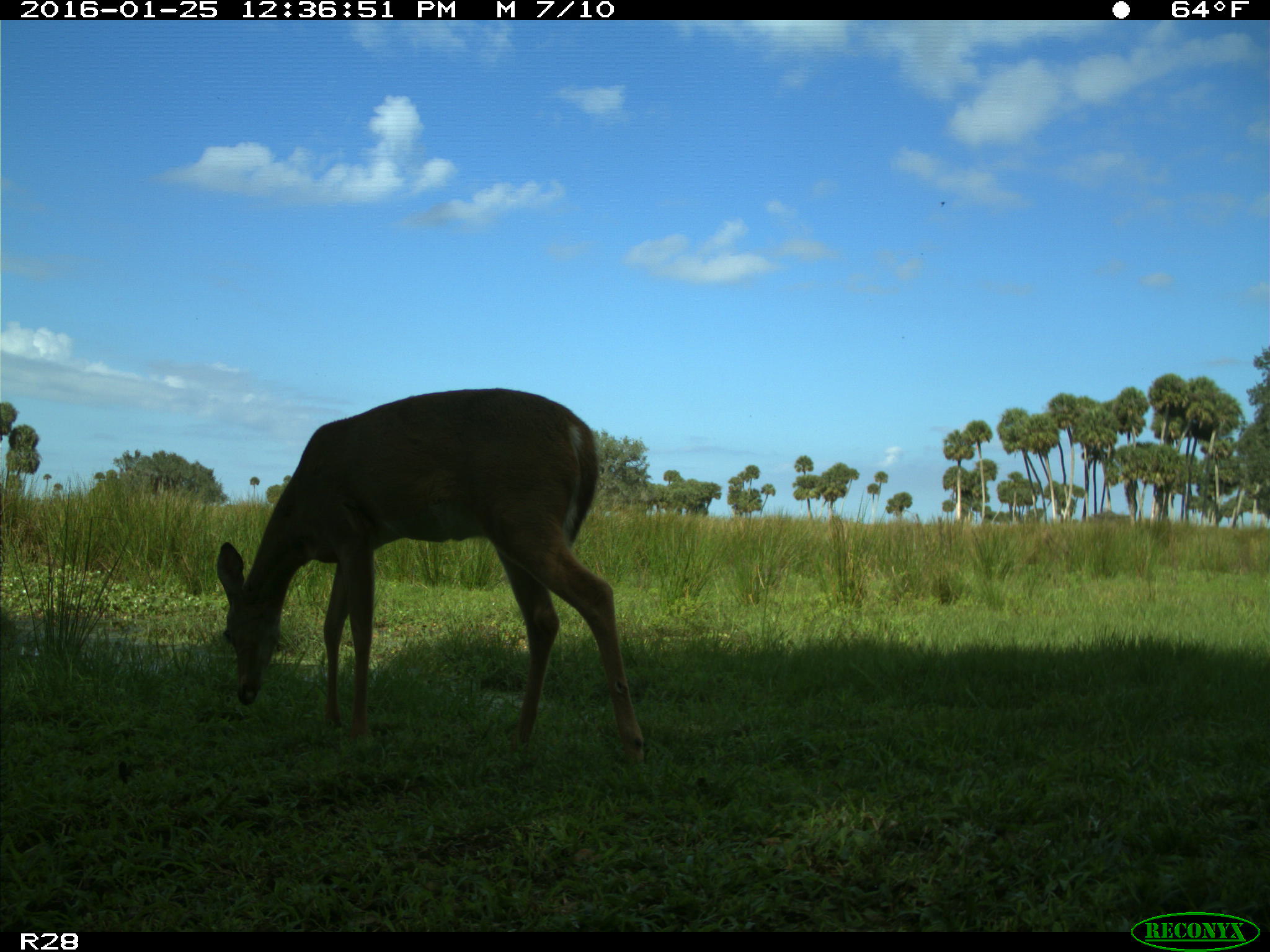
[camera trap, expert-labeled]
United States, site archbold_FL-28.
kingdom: Animalia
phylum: Chordata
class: Mammalia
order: Artiodactyla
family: Cervidae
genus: Odocoileus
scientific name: Odocoileus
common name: deer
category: unidentified deer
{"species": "unidentified deer (deer) (Odocoileus)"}